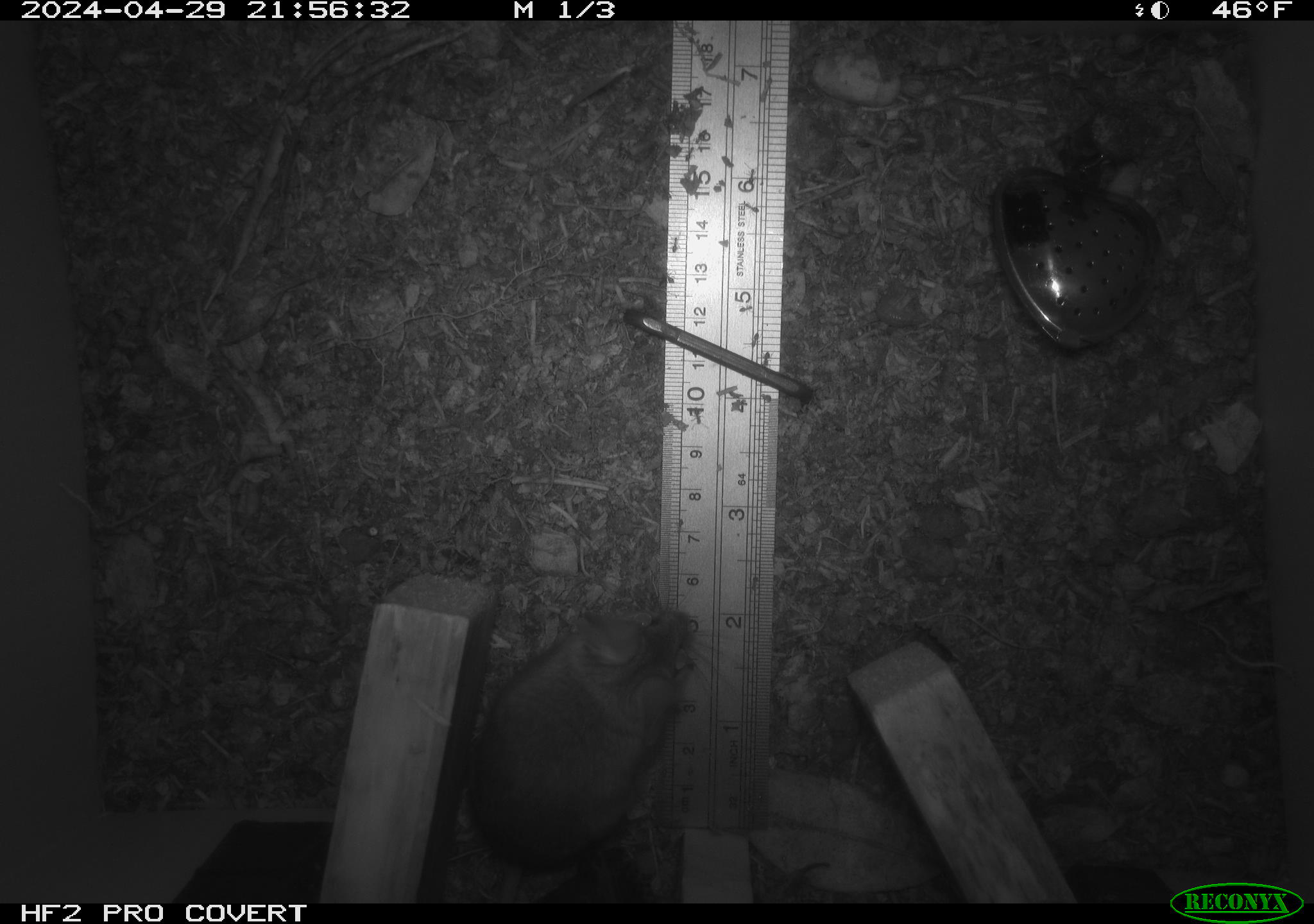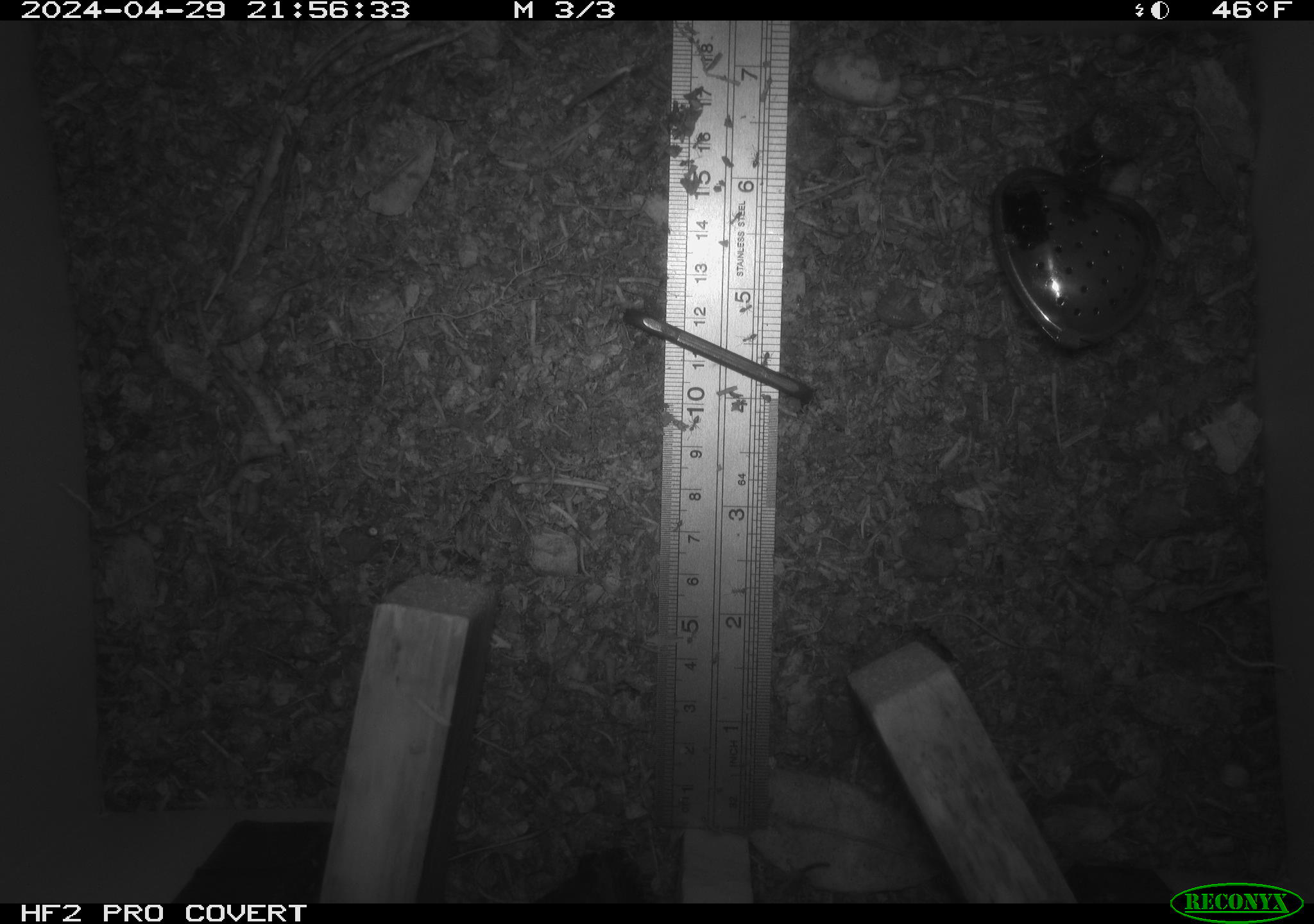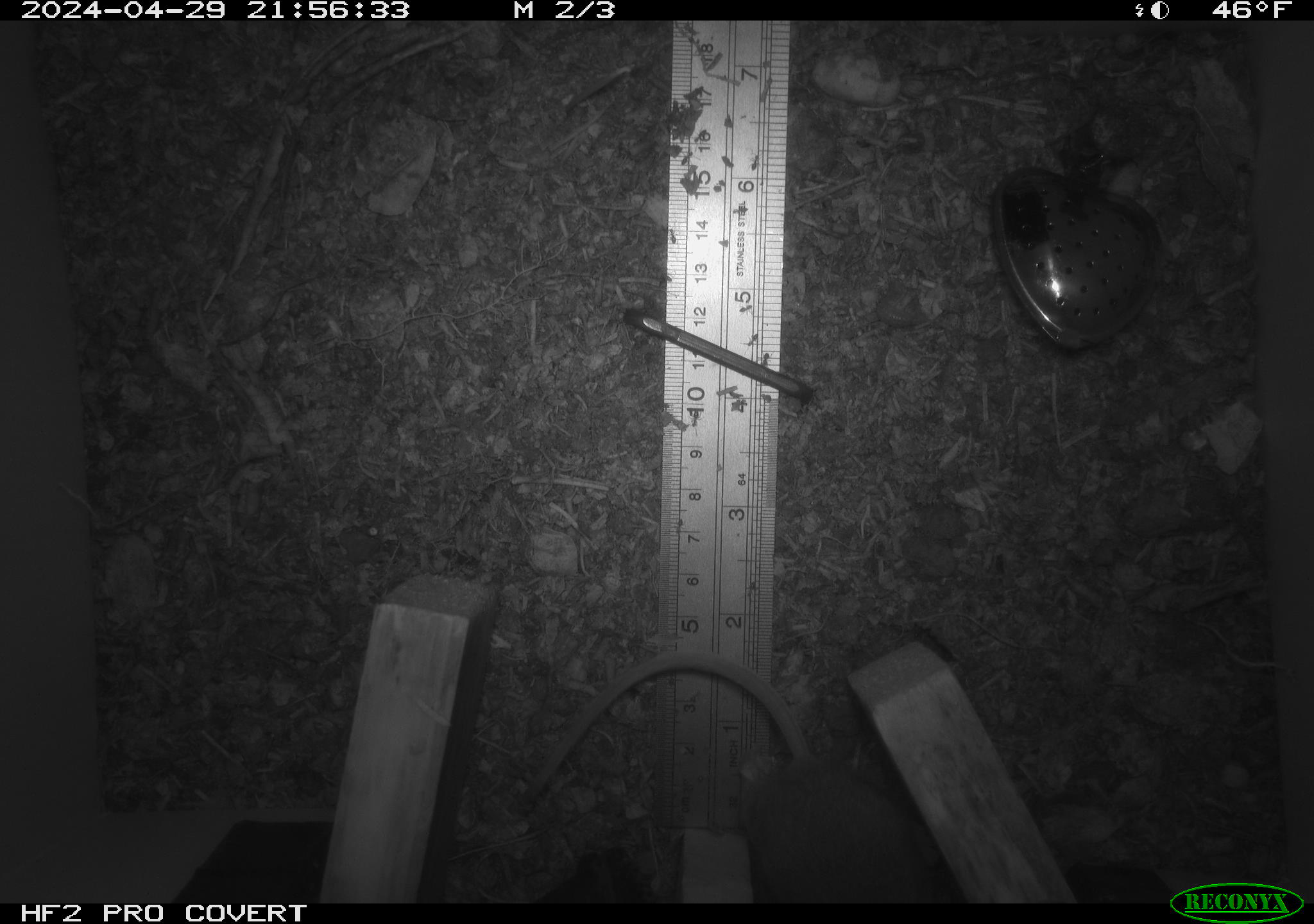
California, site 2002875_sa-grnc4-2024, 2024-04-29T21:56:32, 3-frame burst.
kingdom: Animalia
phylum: Chordata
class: Mammalia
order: Rodentia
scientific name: Rodentia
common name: rodent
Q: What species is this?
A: Rodent (Rodentia).